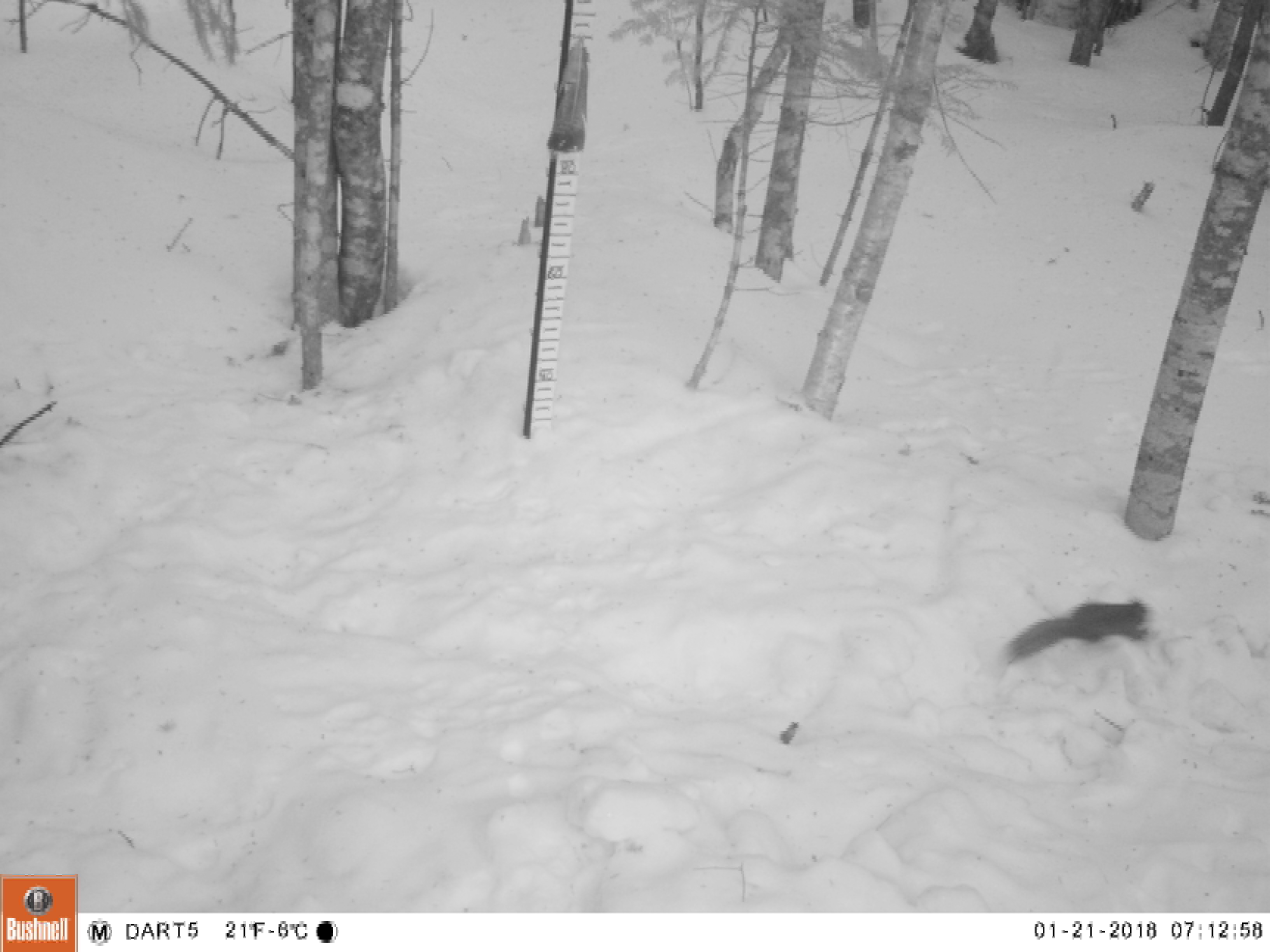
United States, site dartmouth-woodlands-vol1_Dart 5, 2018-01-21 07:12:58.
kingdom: Animalia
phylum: Chordata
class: Mammalia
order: Rodentia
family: Sciuridae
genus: Tamiasciurus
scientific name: Tamiasciurus hudsonicus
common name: red squirrel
Red squirrel (Tamiasciurus hudsonicus).